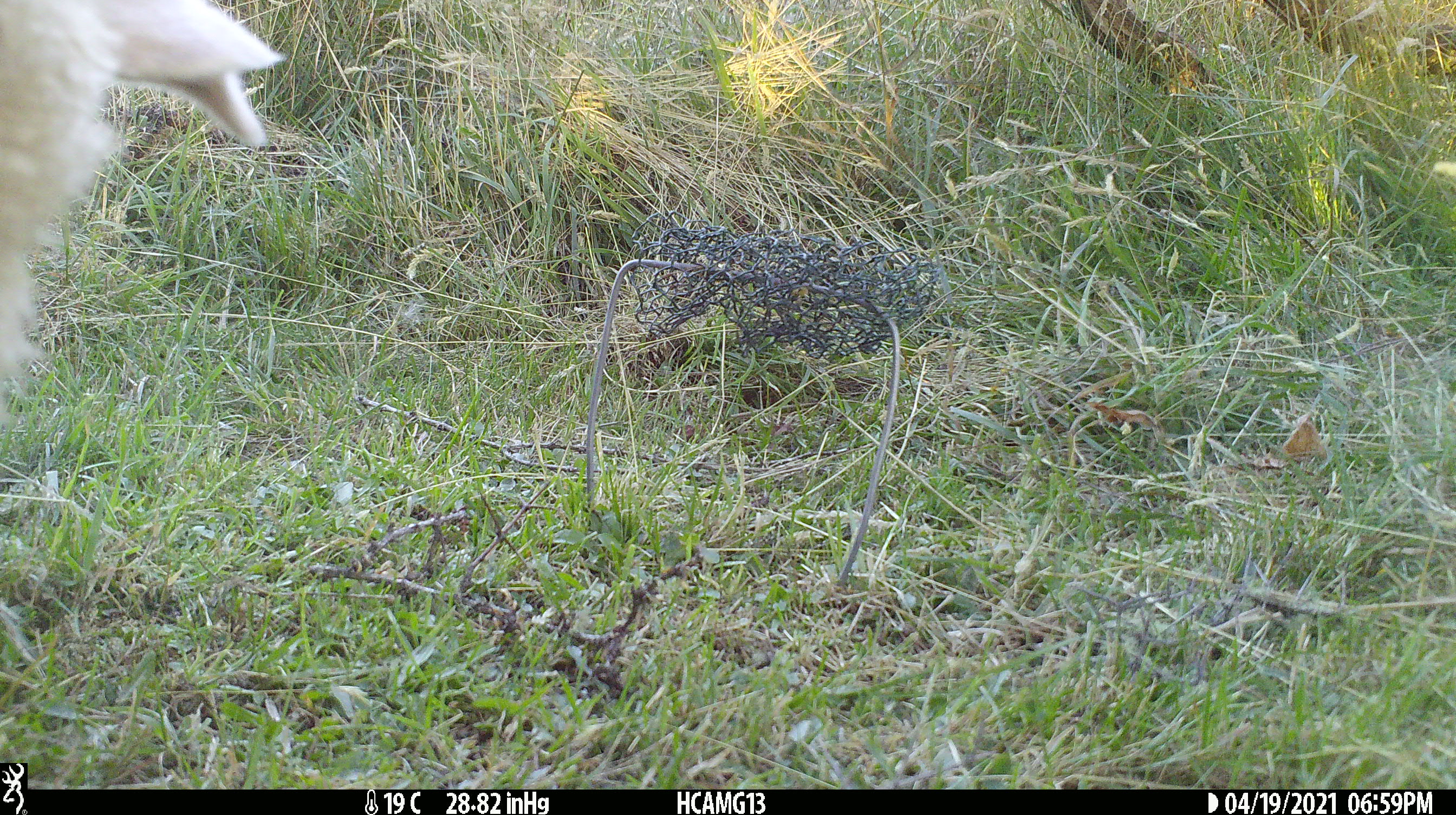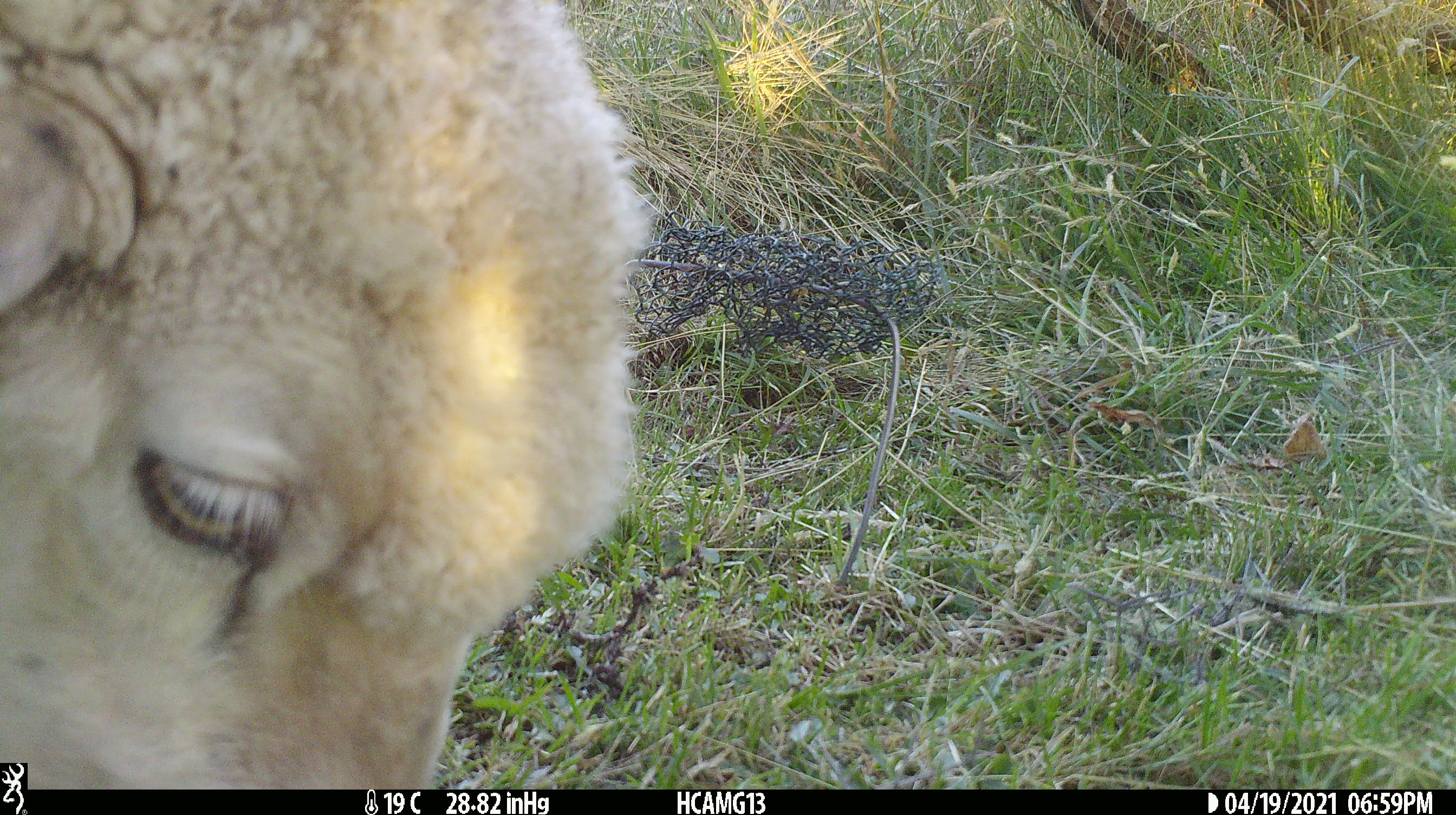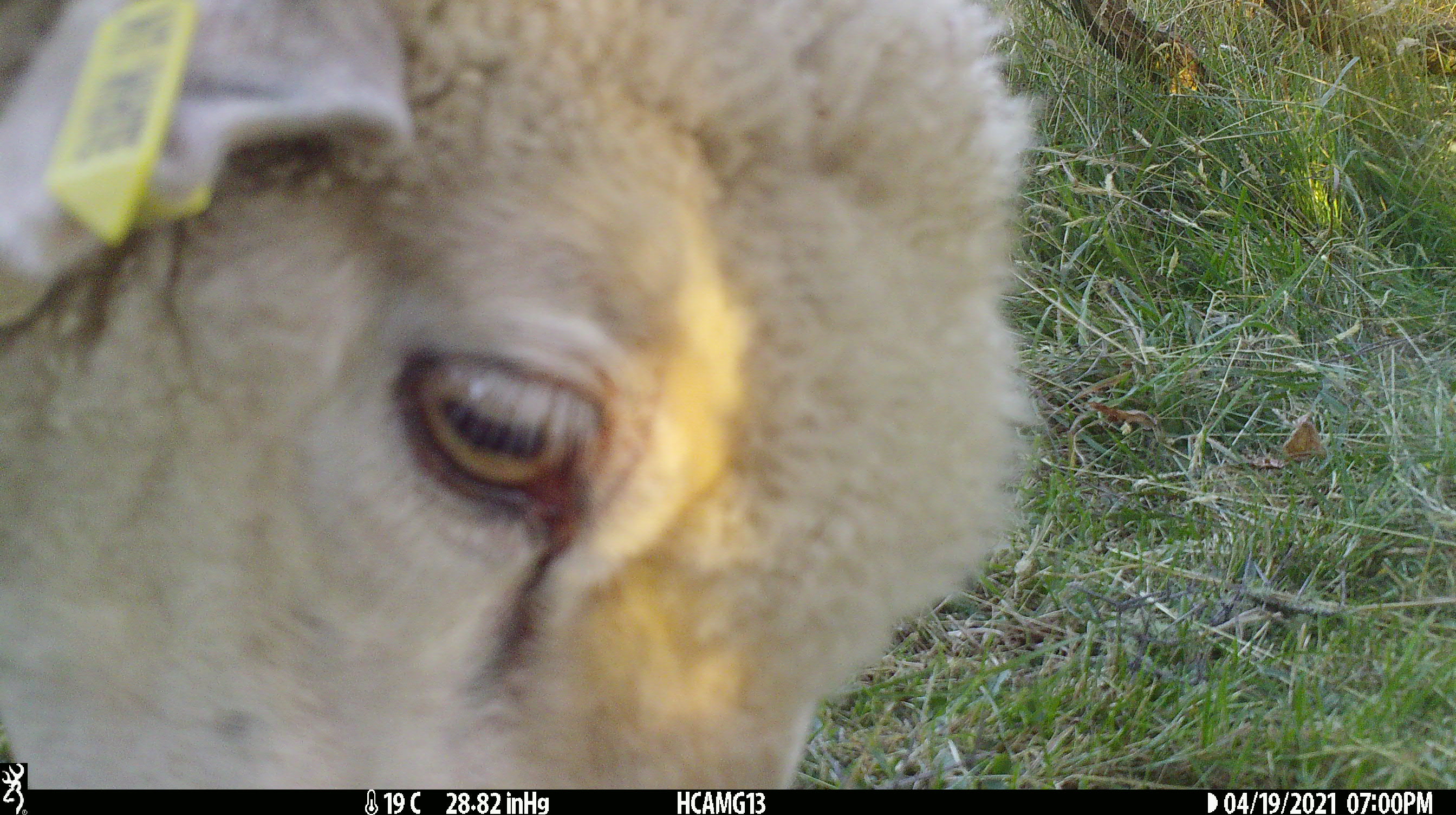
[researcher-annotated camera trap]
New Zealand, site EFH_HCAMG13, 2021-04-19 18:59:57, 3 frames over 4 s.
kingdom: Animalia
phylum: Chordata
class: Mammalia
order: Artiodactyla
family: Bovidae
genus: Ovis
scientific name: Ovis aries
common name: domestic sheep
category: sheep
Sheep (domestic sheep) (Ovis aries).